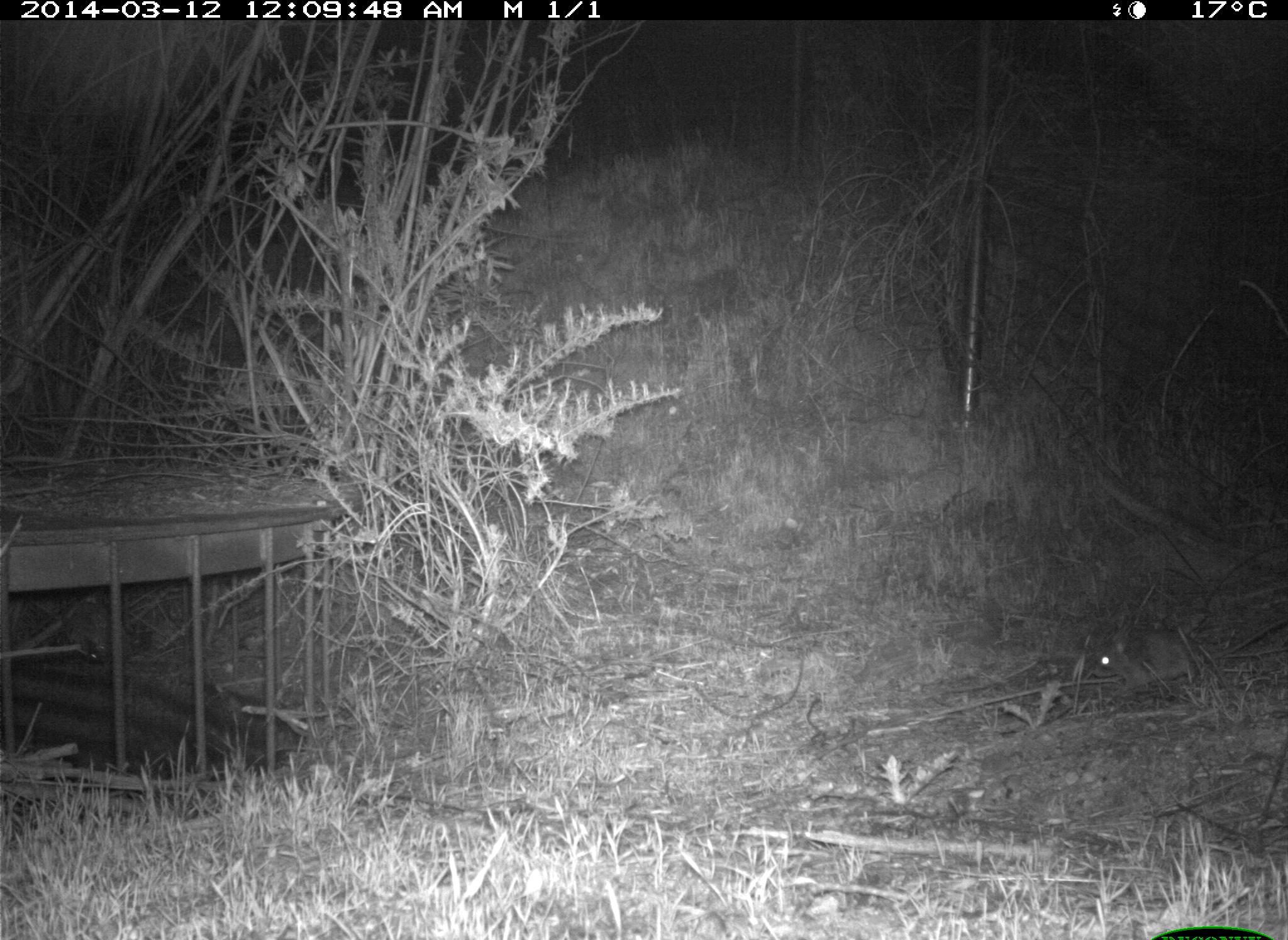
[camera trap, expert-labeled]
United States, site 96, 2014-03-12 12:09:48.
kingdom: Animalia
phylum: Chordata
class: Mammalia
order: Rodentia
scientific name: Rodentia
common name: rodent